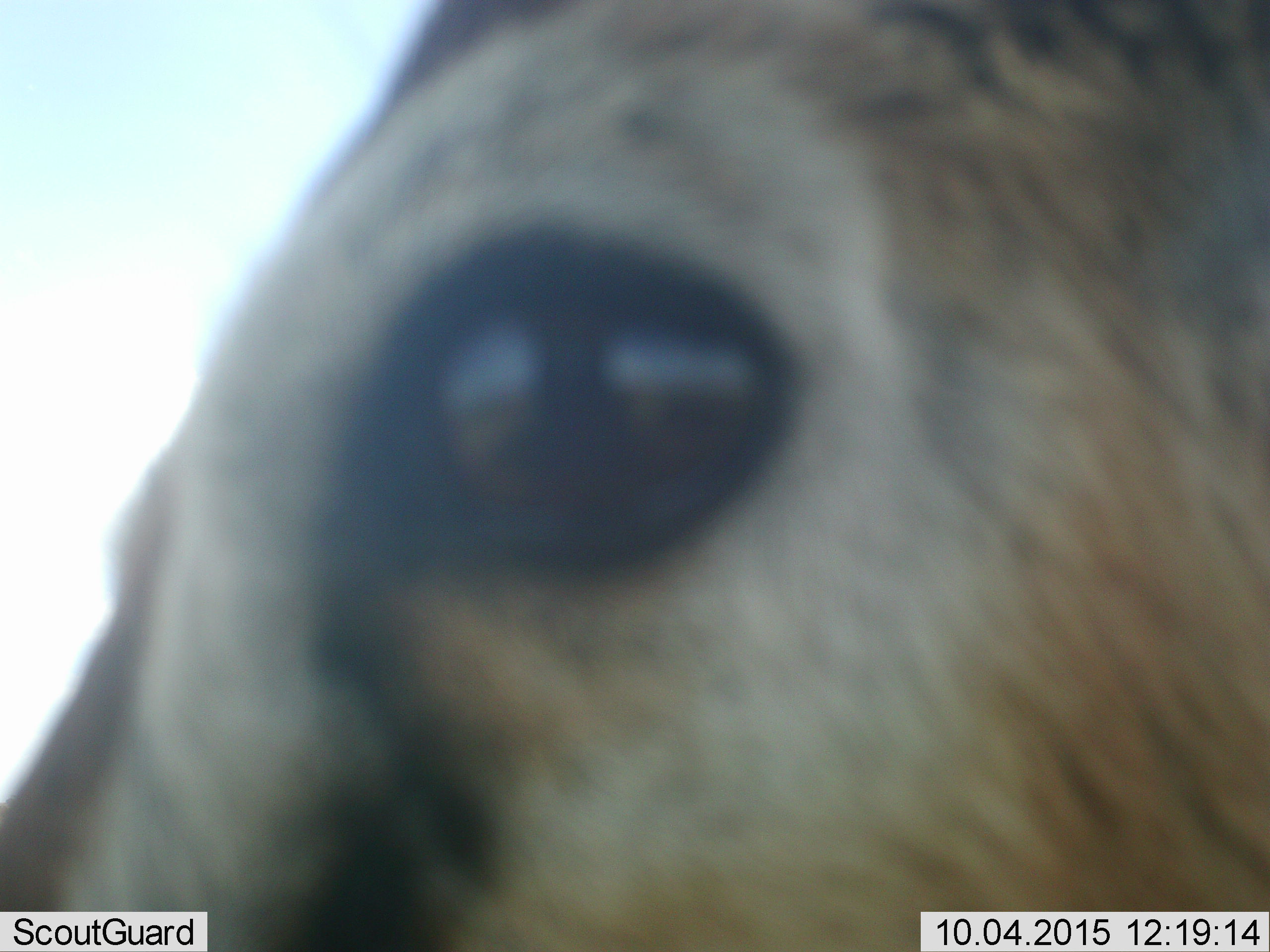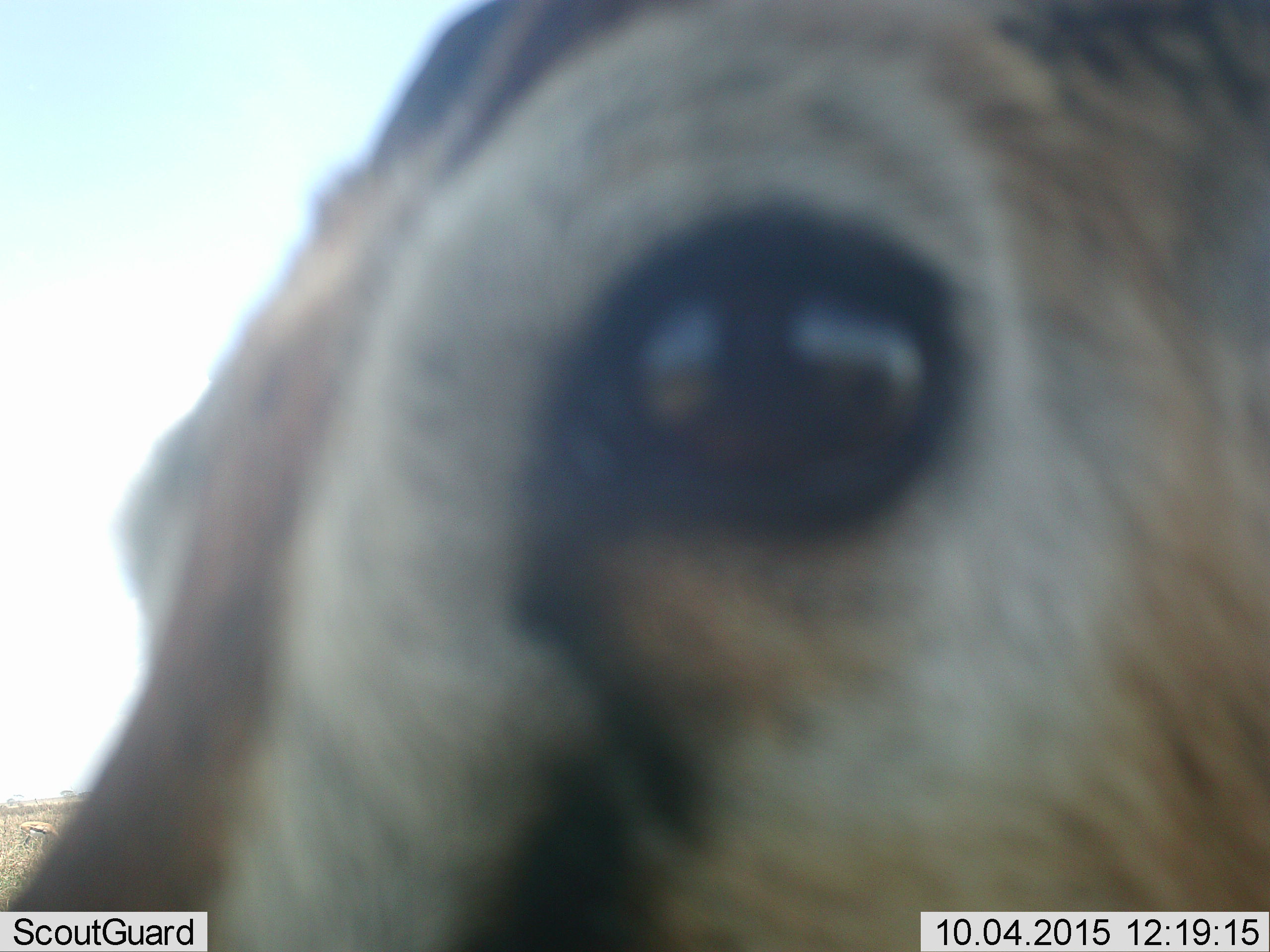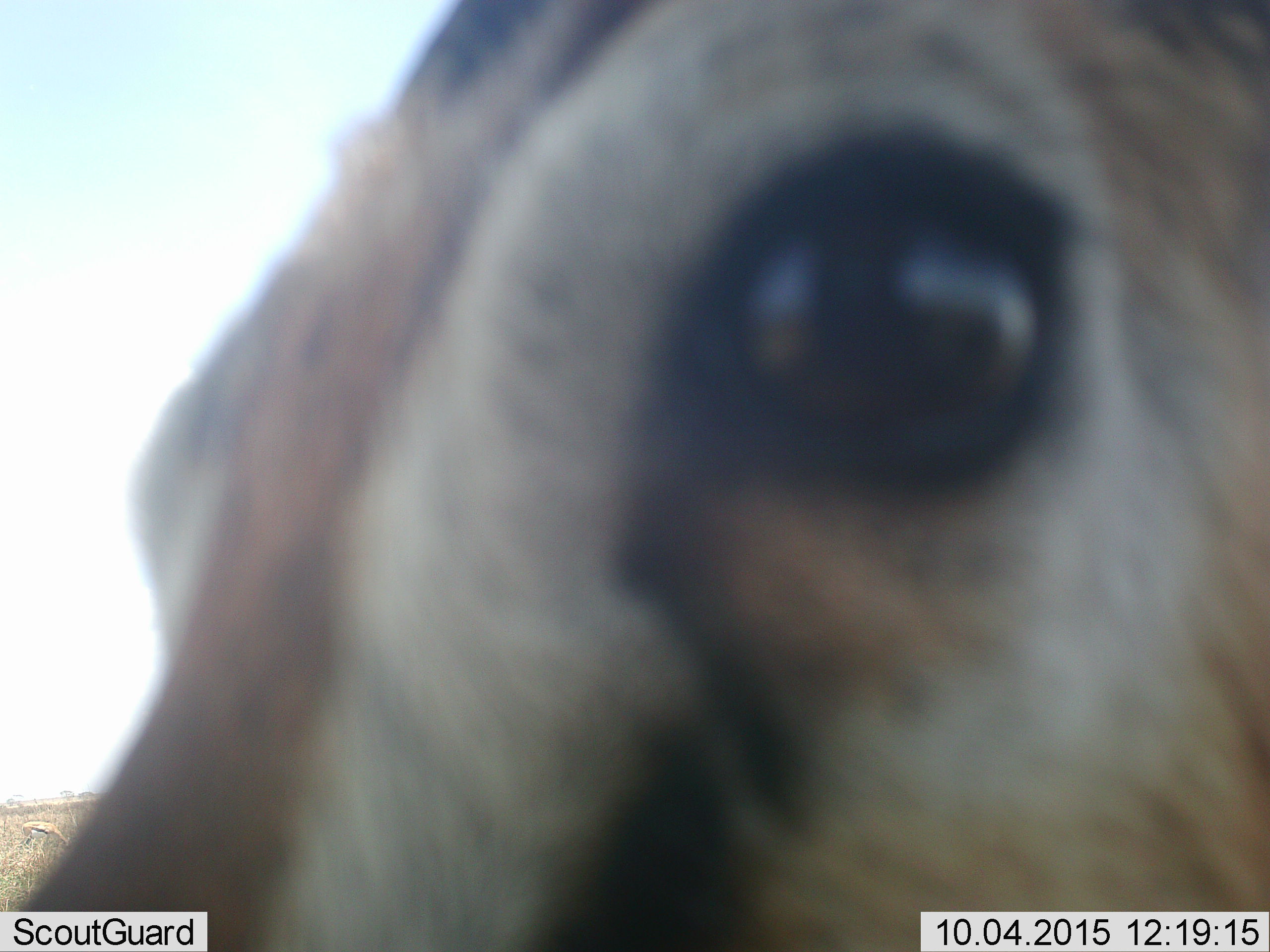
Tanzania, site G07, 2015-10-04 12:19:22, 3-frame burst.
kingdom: Animalia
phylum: Chordata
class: Mammalia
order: Artiodactyla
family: Bovidae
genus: Eudorcas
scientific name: Eudorcas thomsonii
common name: thomson's gazelle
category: gazellethomsons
Gazellethomsons (thomson's gazelle) (Eudorcas thomsonii), count 1. Behavior (volunteer vote fractions): standing 70%, resting 0%, moving 10%, interacting 20%. Young present (vote fraction): 0%. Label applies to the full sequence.